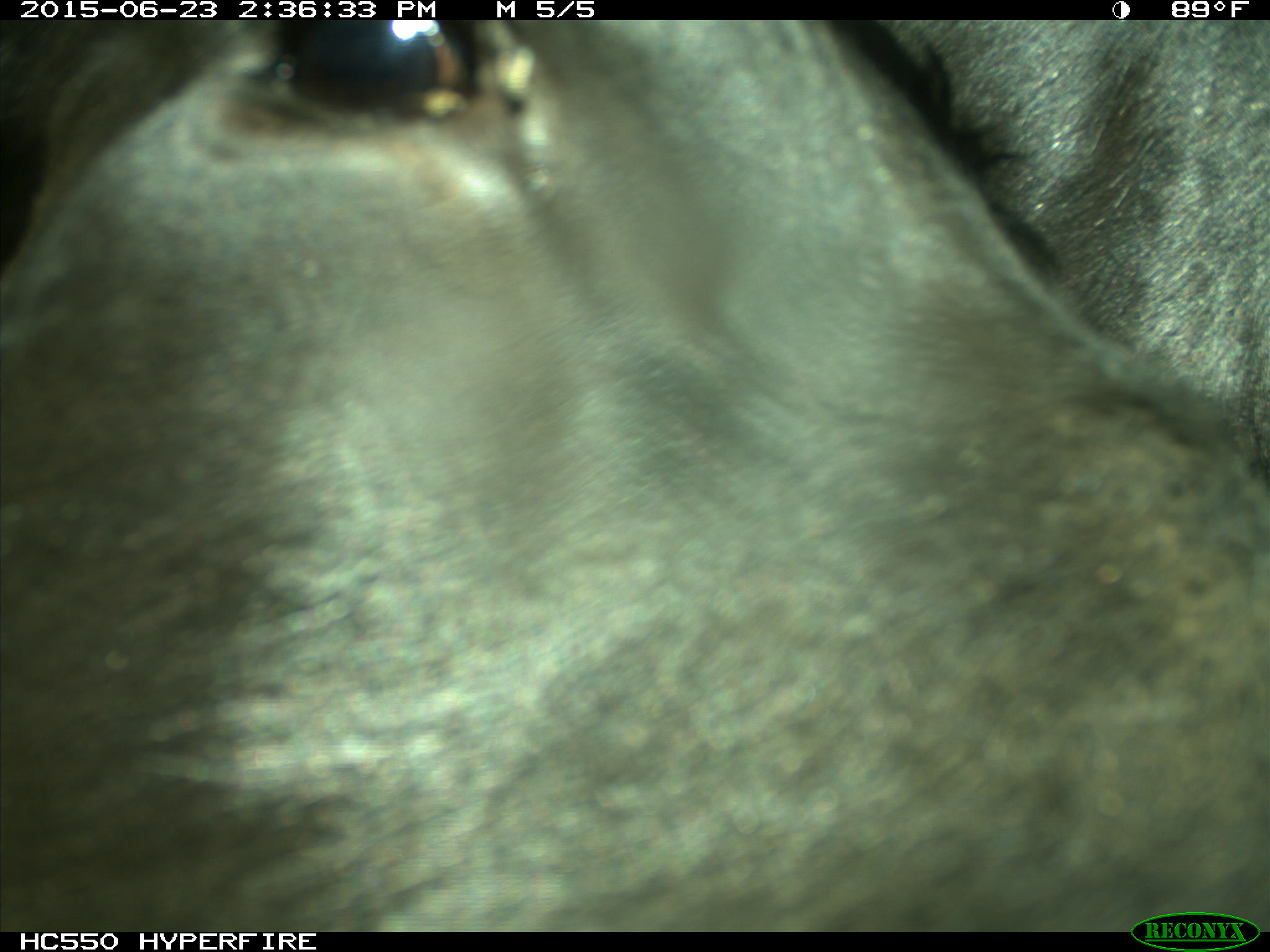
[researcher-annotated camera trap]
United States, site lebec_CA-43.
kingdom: Animalia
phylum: Chordata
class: Mammalia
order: Artiodactyla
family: Bovidae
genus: Bos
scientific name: Bos taurus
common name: domestic cow